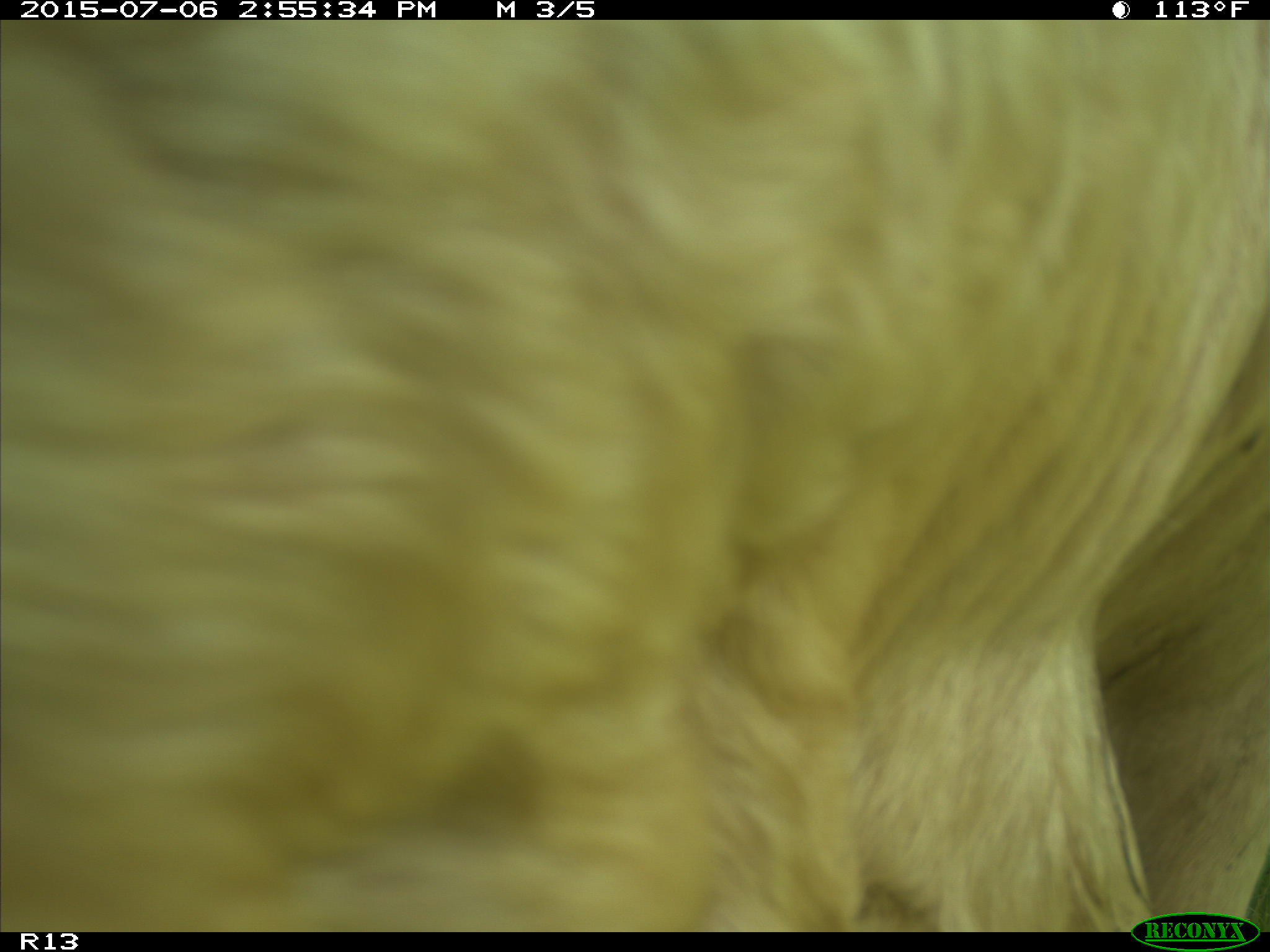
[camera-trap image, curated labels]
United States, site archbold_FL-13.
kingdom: Animalia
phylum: Chordata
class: Mammalia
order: Artiodactyla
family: Suidae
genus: Sus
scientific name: Sus scrofa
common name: wild boar